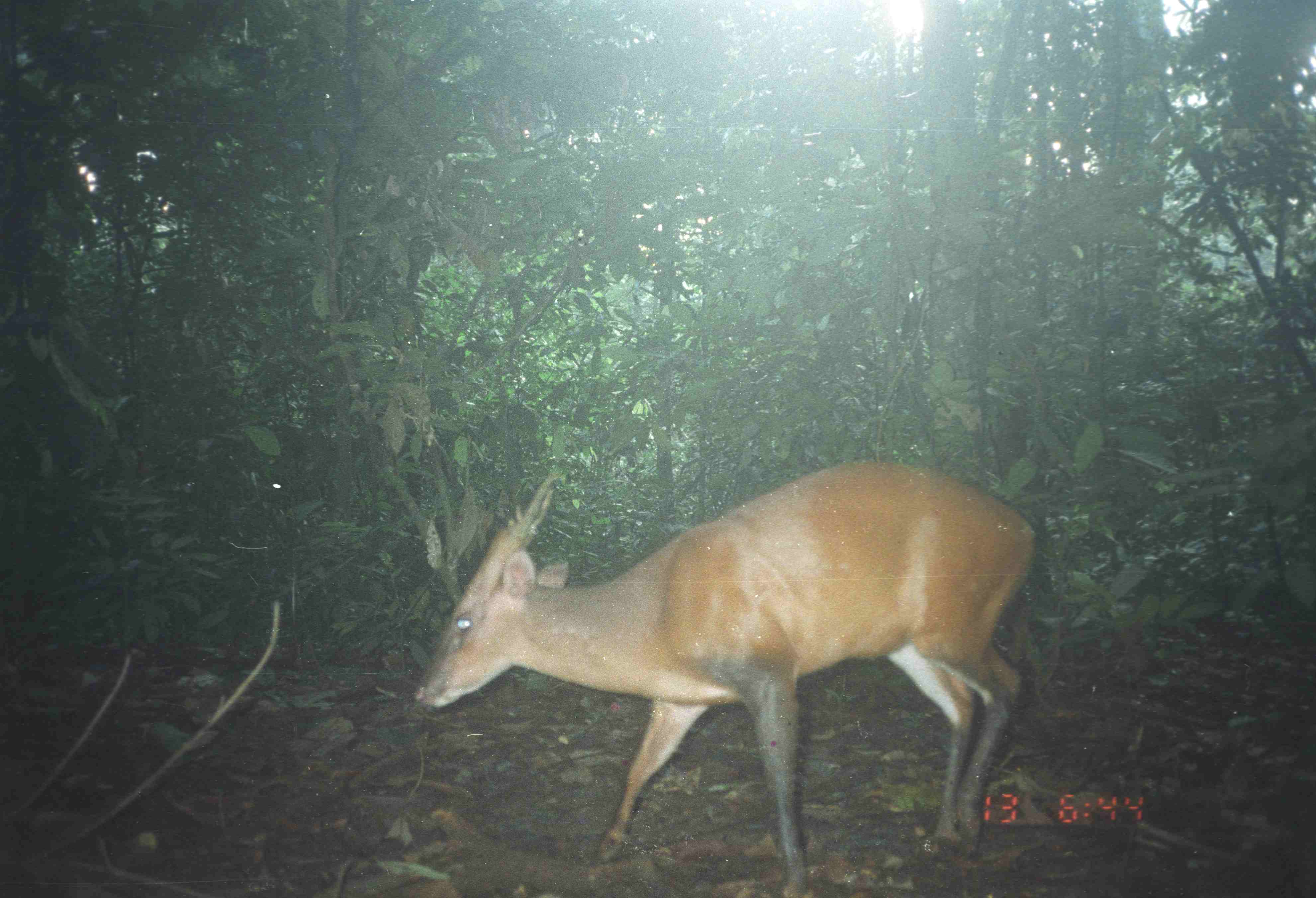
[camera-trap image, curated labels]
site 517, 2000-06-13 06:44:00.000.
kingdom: Animalia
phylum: Chordata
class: Mammalia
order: Artiodactyla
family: Cervidae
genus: Muntiacus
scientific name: Muntiacus muntjak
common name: southern red muntjac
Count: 1.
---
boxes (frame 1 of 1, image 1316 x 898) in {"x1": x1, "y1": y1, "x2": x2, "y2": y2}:
muntiacus muntjak: {"x1": 415, "y1": 457, "x2": 1035, "y2": 897}